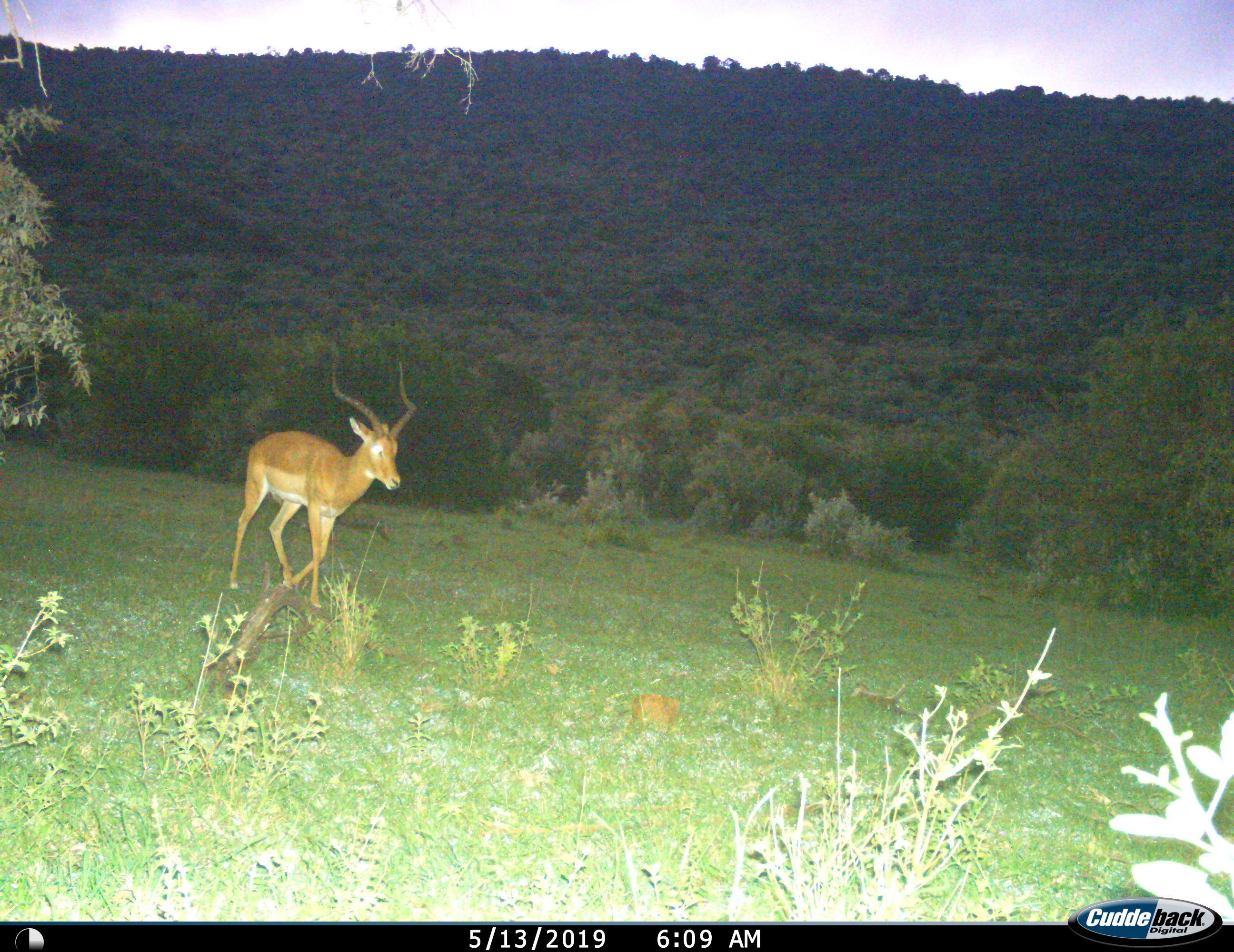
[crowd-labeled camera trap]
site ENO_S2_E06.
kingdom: Animalia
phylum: Chordata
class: Mammalia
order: Artiodactyla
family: Bovidae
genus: Aepyceros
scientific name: Aepyceros melampus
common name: impala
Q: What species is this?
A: Impala (Aepyceros melampus).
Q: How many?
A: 1.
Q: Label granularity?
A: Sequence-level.